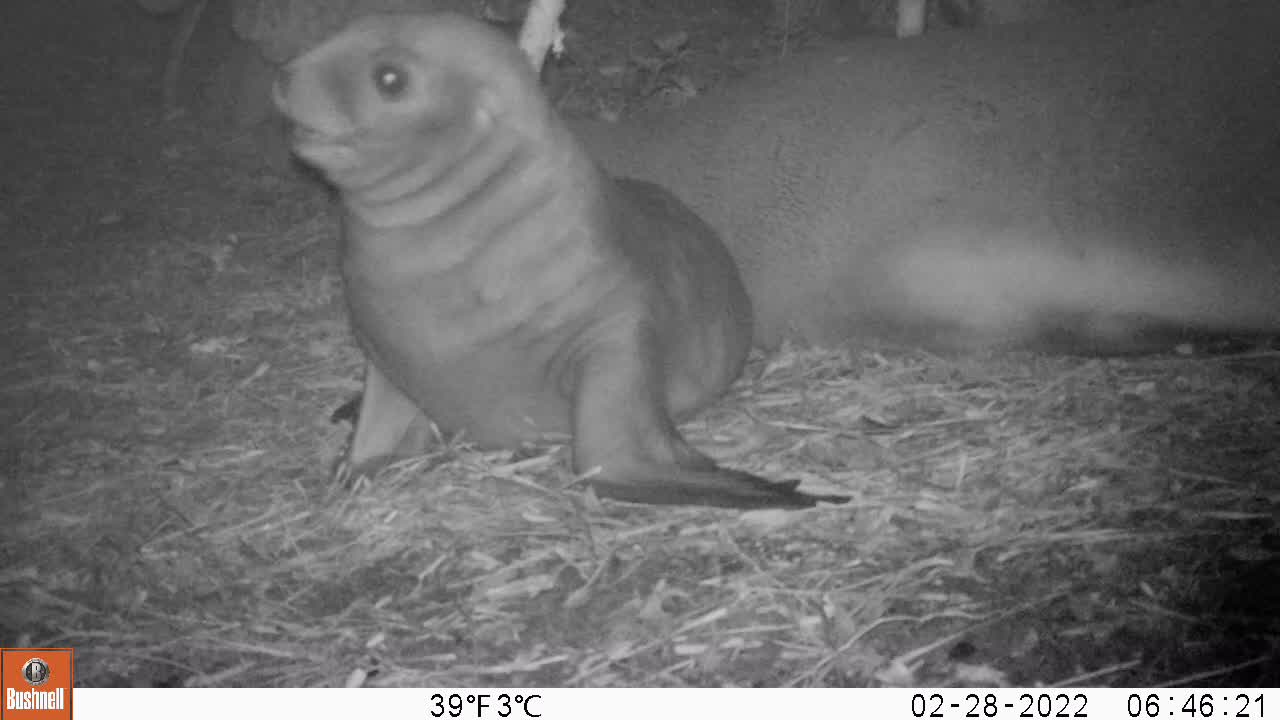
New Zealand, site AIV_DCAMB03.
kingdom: Animalia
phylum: Chordata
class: Mammalia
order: Carnivora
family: Otariidae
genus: Phocarctos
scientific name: Phocarctos hookeri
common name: new zealand sea lion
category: sealion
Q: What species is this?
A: Sealion (new zealand sea lion) (Phocarctos hookeri).